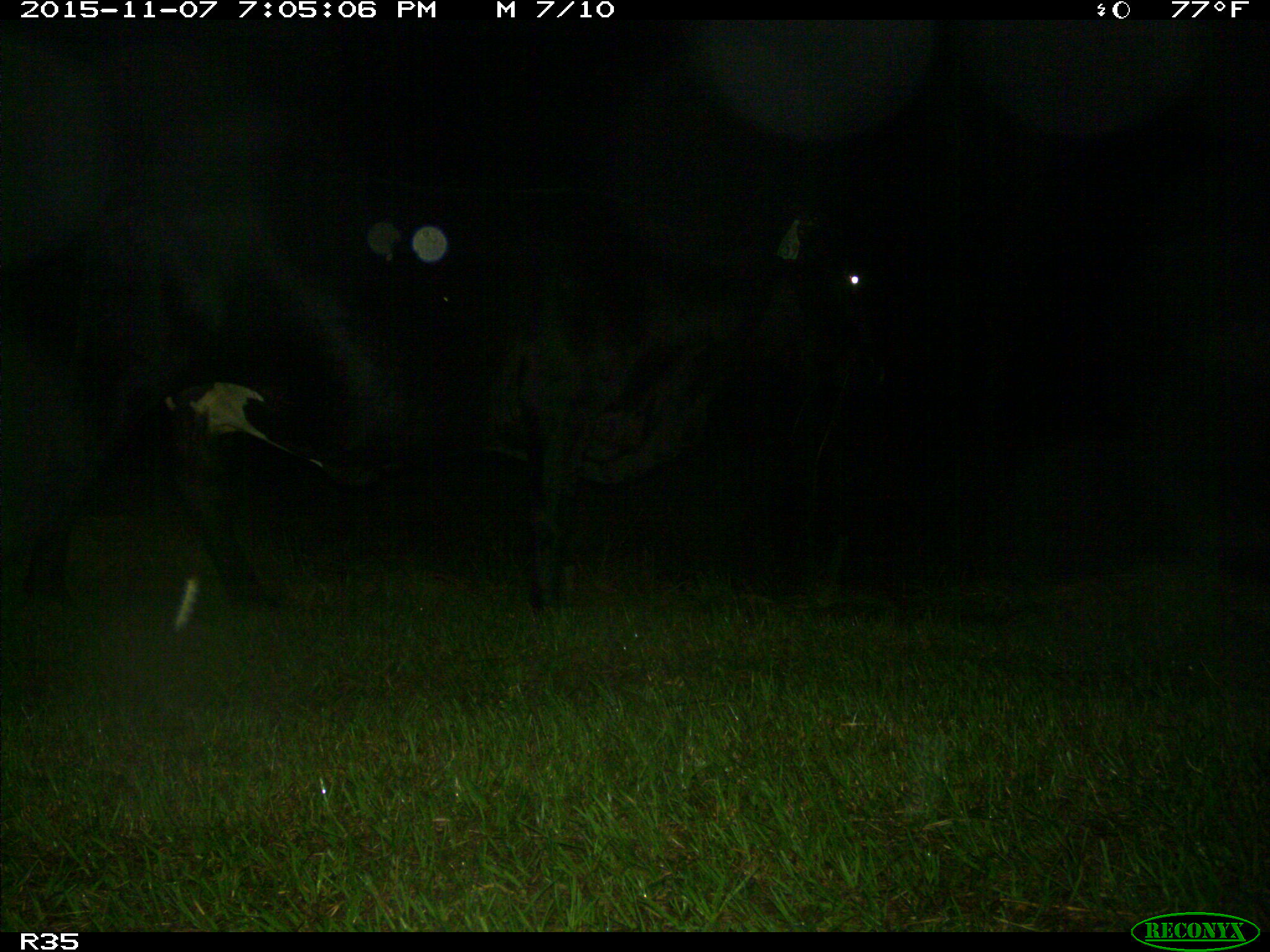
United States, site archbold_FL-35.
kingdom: Animalia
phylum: Chordata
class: Mammalia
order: Artiodactyla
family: Bovidae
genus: Bos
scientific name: Bos taurus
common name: domestic cow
Bos taurus (domestic cow).